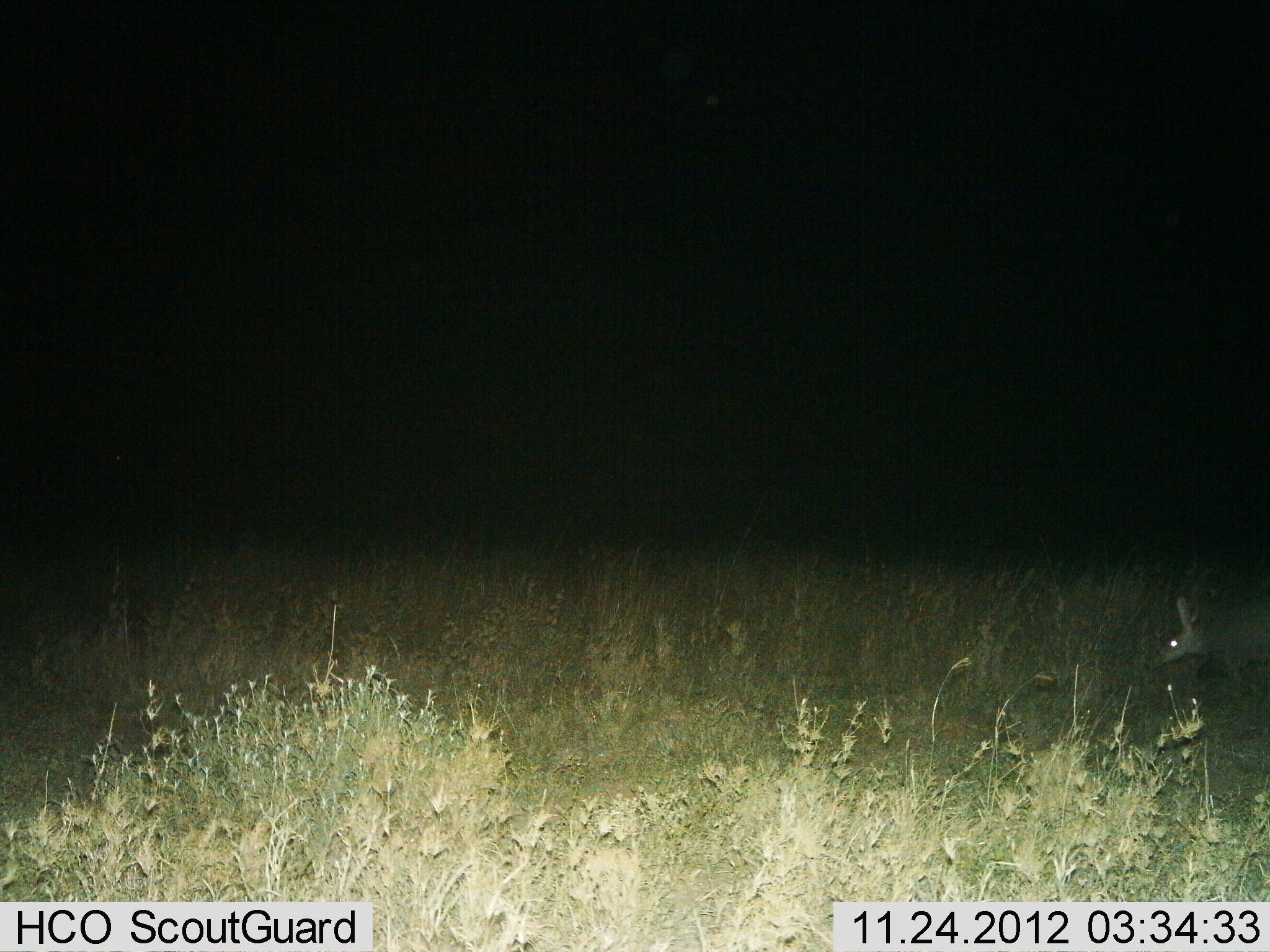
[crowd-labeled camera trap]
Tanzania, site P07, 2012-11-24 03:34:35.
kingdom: Animalia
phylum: Chordata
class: Mammalia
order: Tubulidentata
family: Orycteropodidae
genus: Orycteropus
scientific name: Orycteropus afer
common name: aardvark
Aardvark (Orycteropus afer), count 1. Behavior (volunteer vote fractions): standing 30%, resting 0%, moving 70%, interacting 0%. Young present (vote fraction): 0%. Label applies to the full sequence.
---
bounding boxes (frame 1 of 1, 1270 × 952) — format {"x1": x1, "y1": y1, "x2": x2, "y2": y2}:
animal: {"x1": 1145, "y1": 595, "x2": 1270, "y2": 697}